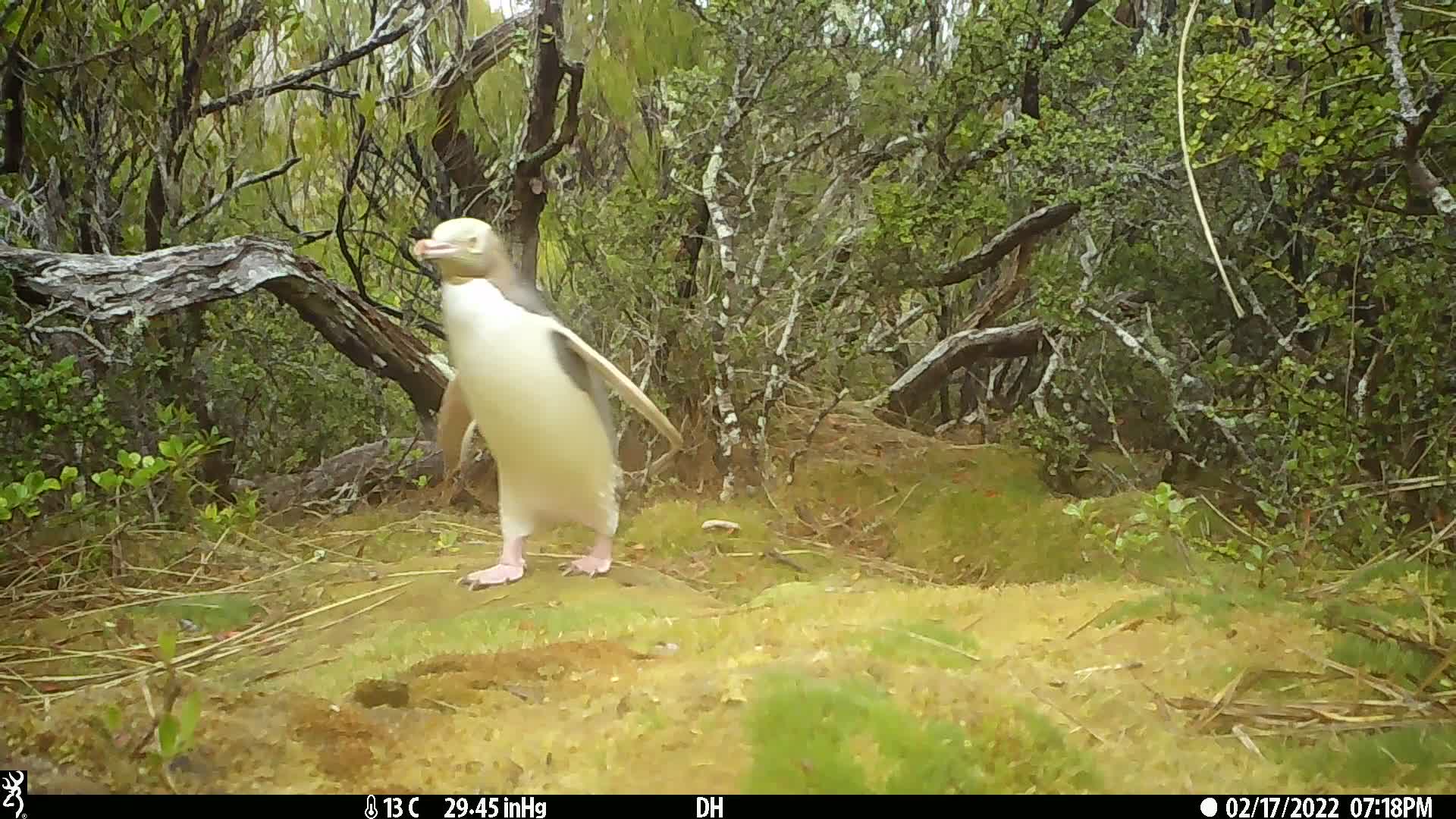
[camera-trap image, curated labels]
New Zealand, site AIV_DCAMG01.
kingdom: Animalia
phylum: Chordata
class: Aves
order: Sphenisciformes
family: Spheniscidae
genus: Megadyptes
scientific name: Megadyptes antipodes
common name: yellow-eyed penguin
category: yellow eyed penguin